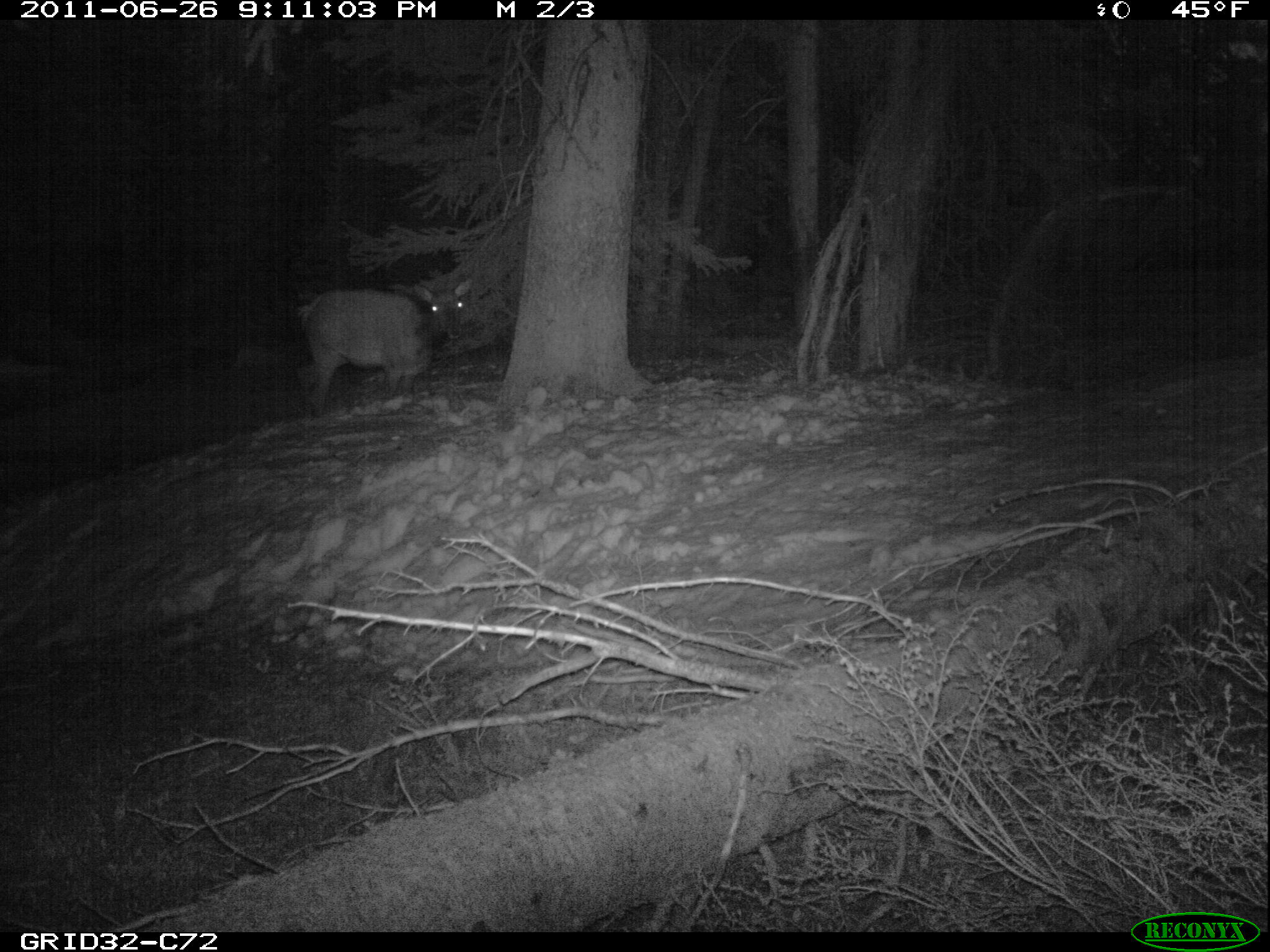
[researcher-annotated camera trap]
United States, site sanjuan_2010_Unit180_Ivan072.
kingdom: Animalia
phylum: Chordata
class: Mammalia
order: Artiodactyla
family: Cervidae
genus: Cervus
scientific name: Cervus elaphus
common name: red deer